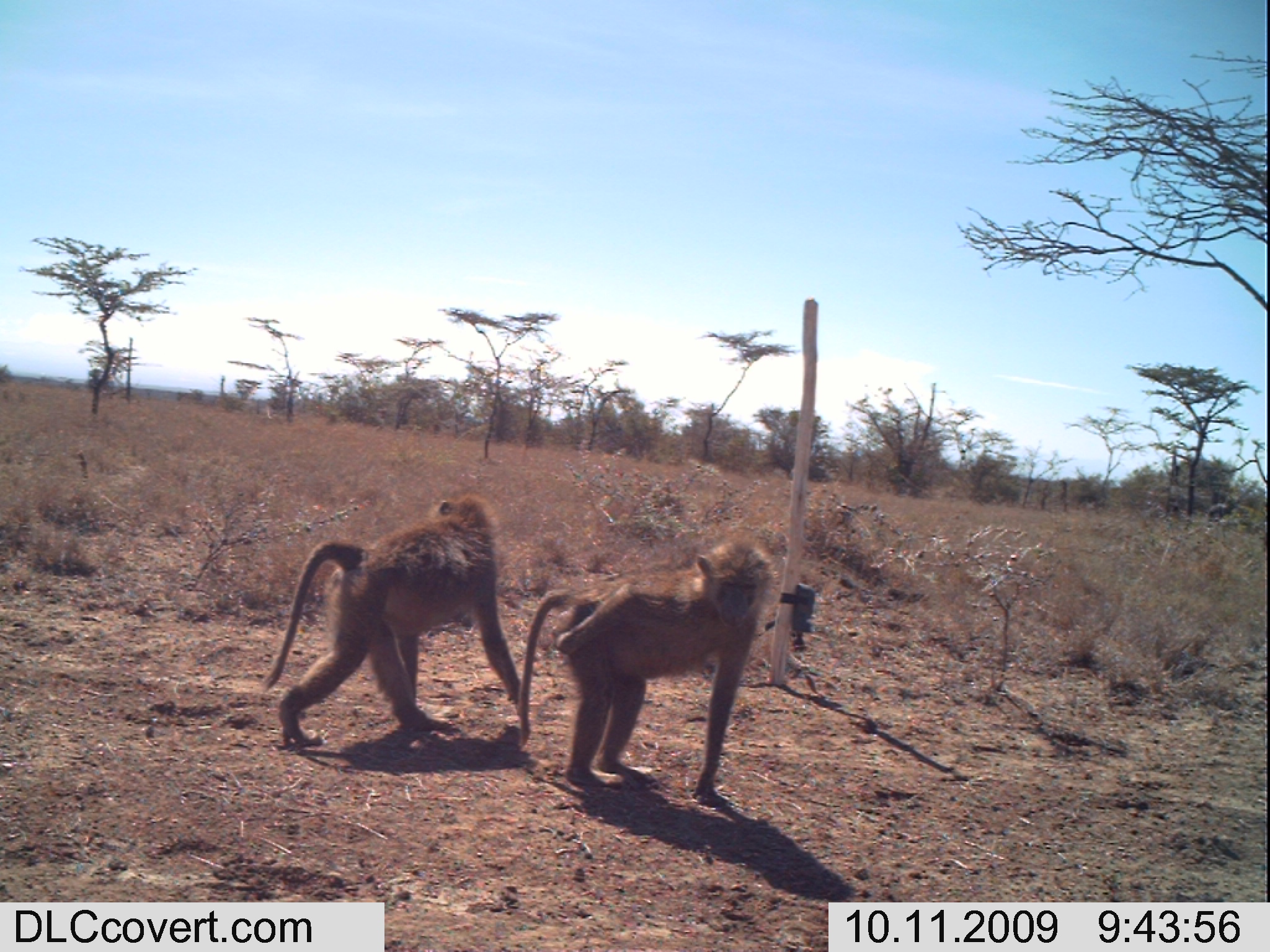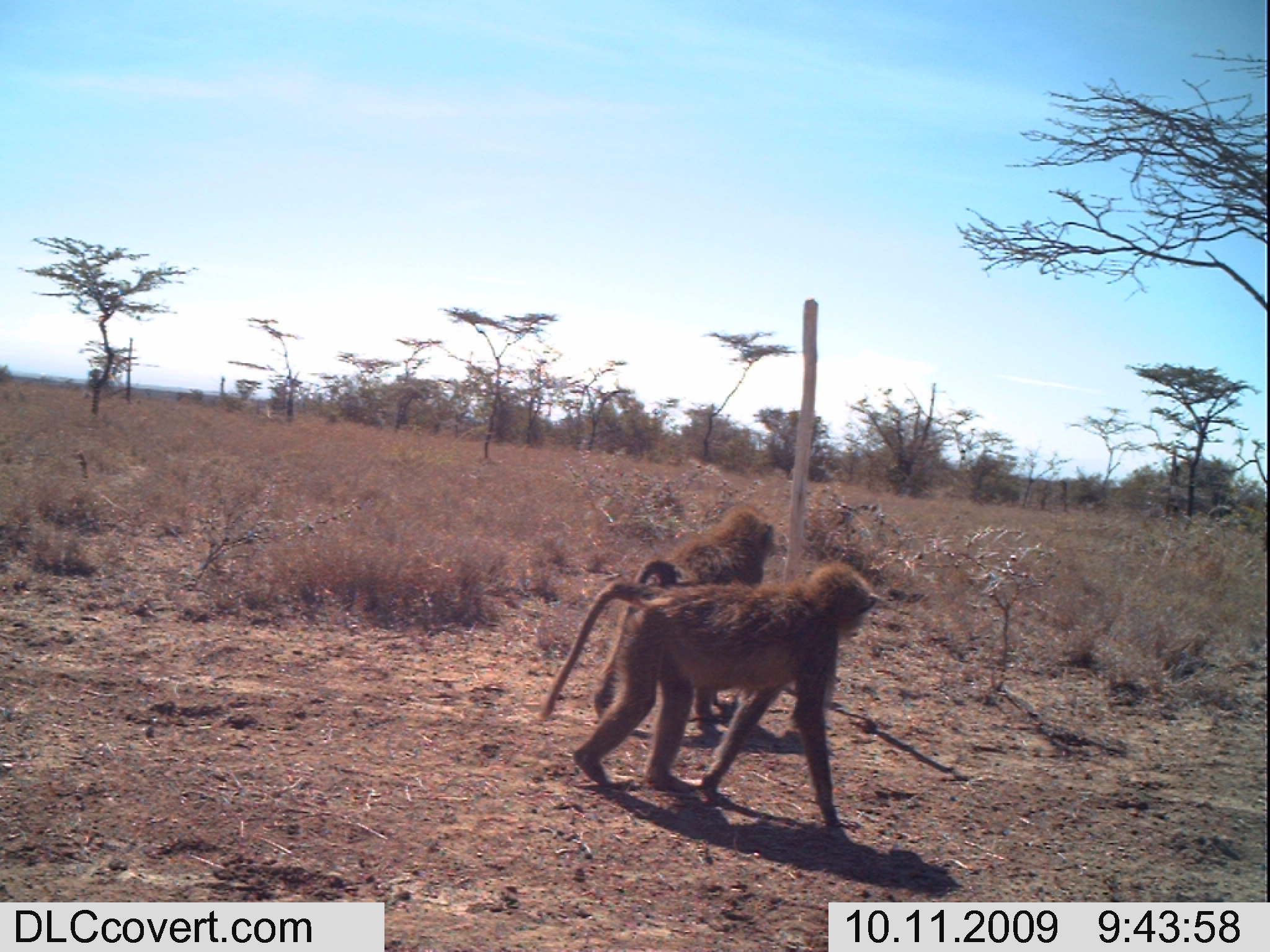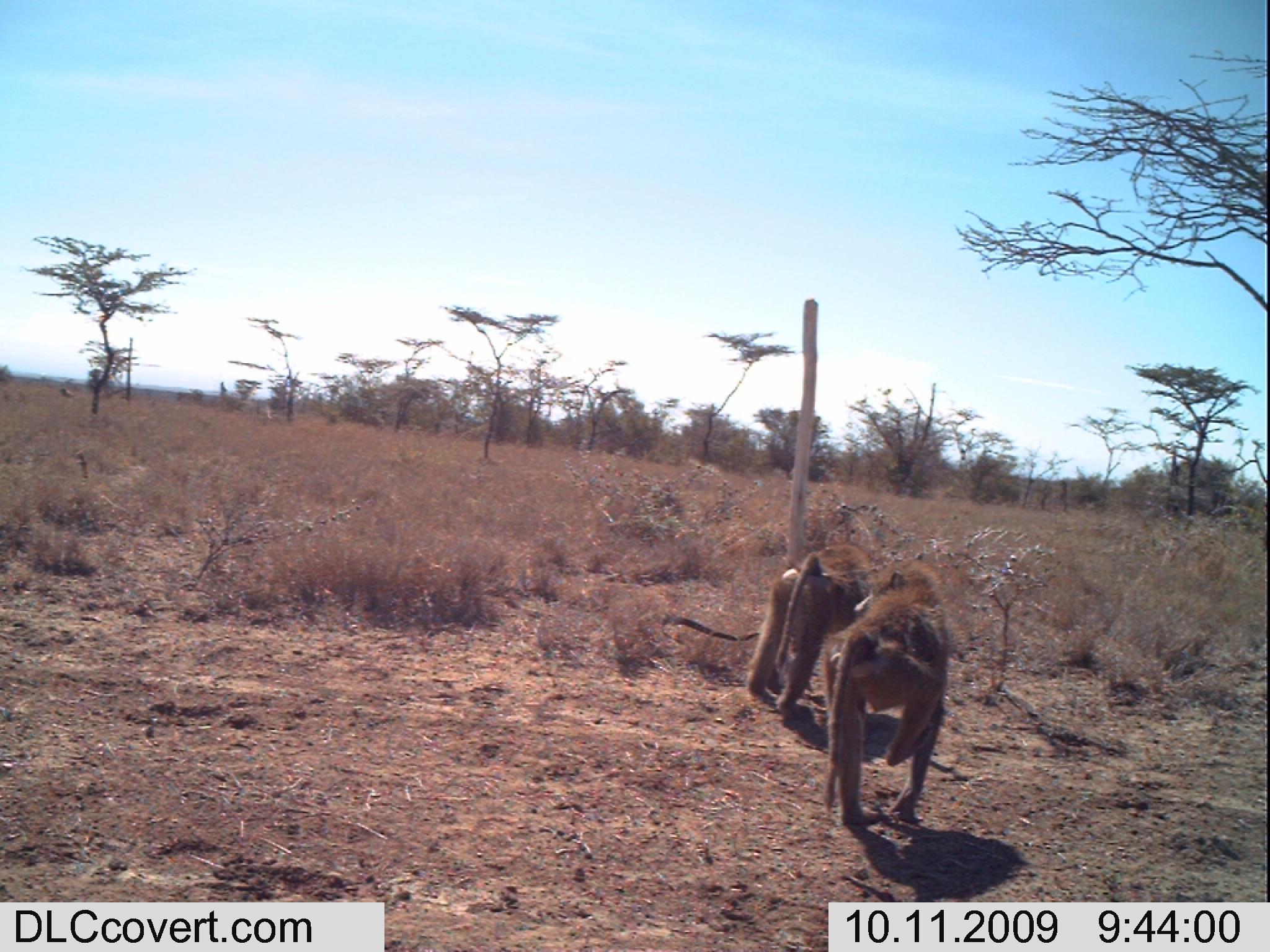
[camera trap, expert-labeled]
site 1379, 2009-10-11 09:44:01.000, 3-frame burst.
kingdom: Animalia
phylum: Chordata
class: Mammalia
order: Primates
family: Cercopithecidae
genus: Papio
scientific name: Papio anubis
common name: olive baboon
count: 2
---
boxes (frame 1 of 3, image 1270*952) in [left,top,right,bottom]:
papio anubis: [516,531,777,814]; [255,491,521,746]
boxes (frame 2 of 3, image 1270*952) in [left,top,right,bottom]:
papio anubis: [535,563,887,849]; [591,503,780,735]